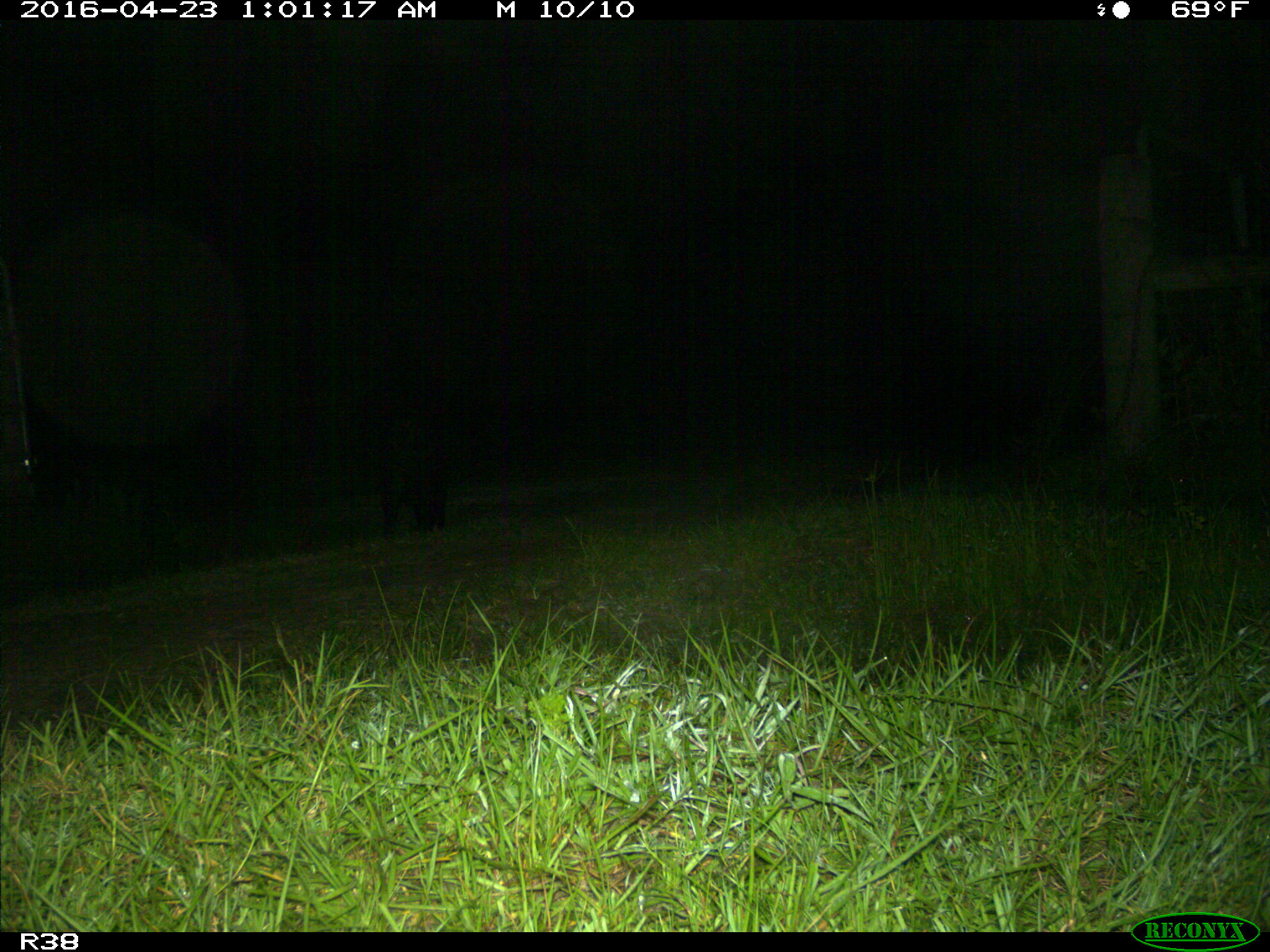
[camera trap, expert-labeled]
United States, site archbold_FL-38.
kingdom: Animalia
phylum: Chordata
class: Mammalia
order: Artiodactyla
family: Suidae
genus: Sus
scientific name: Sus scrofa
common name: wild boar